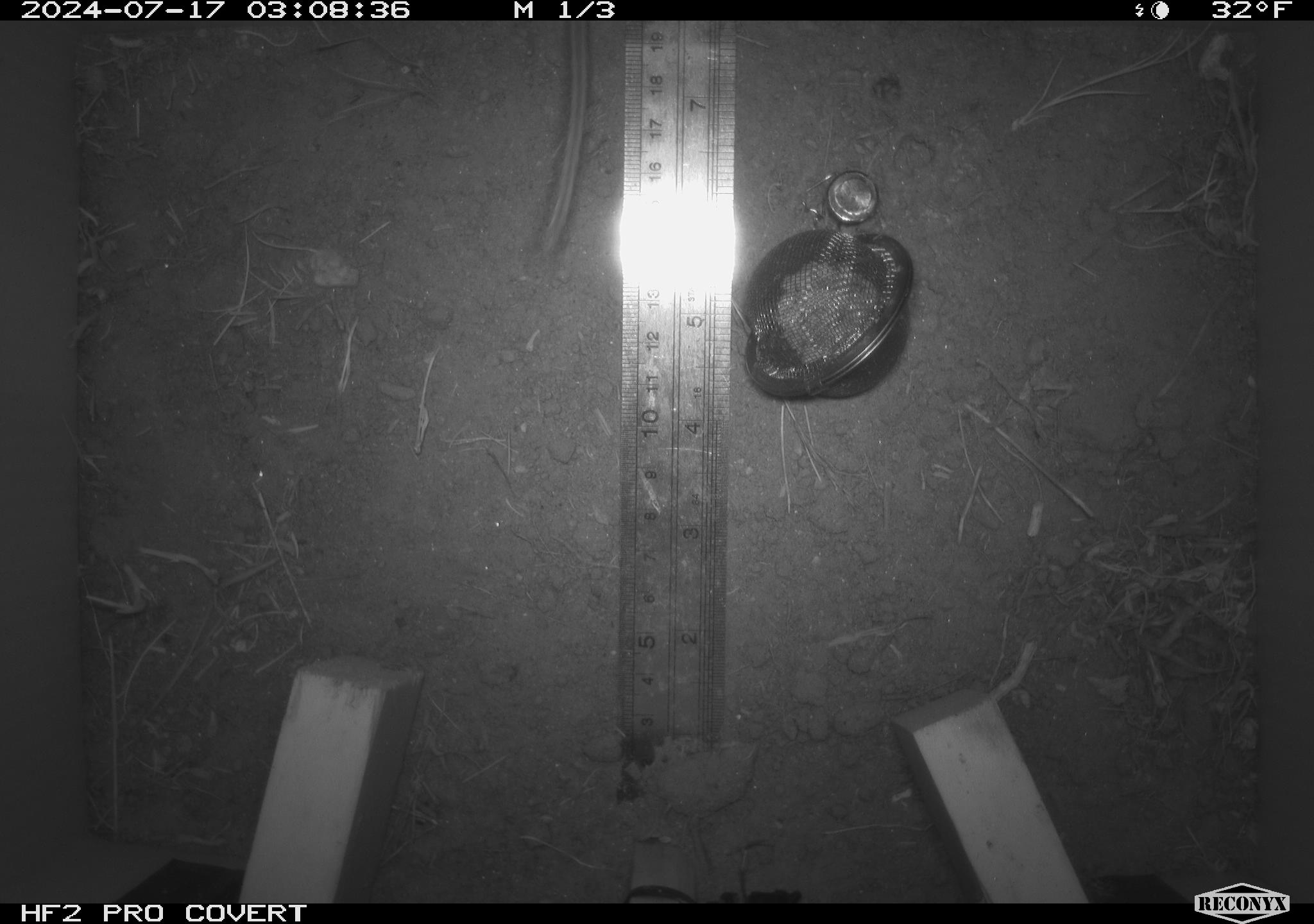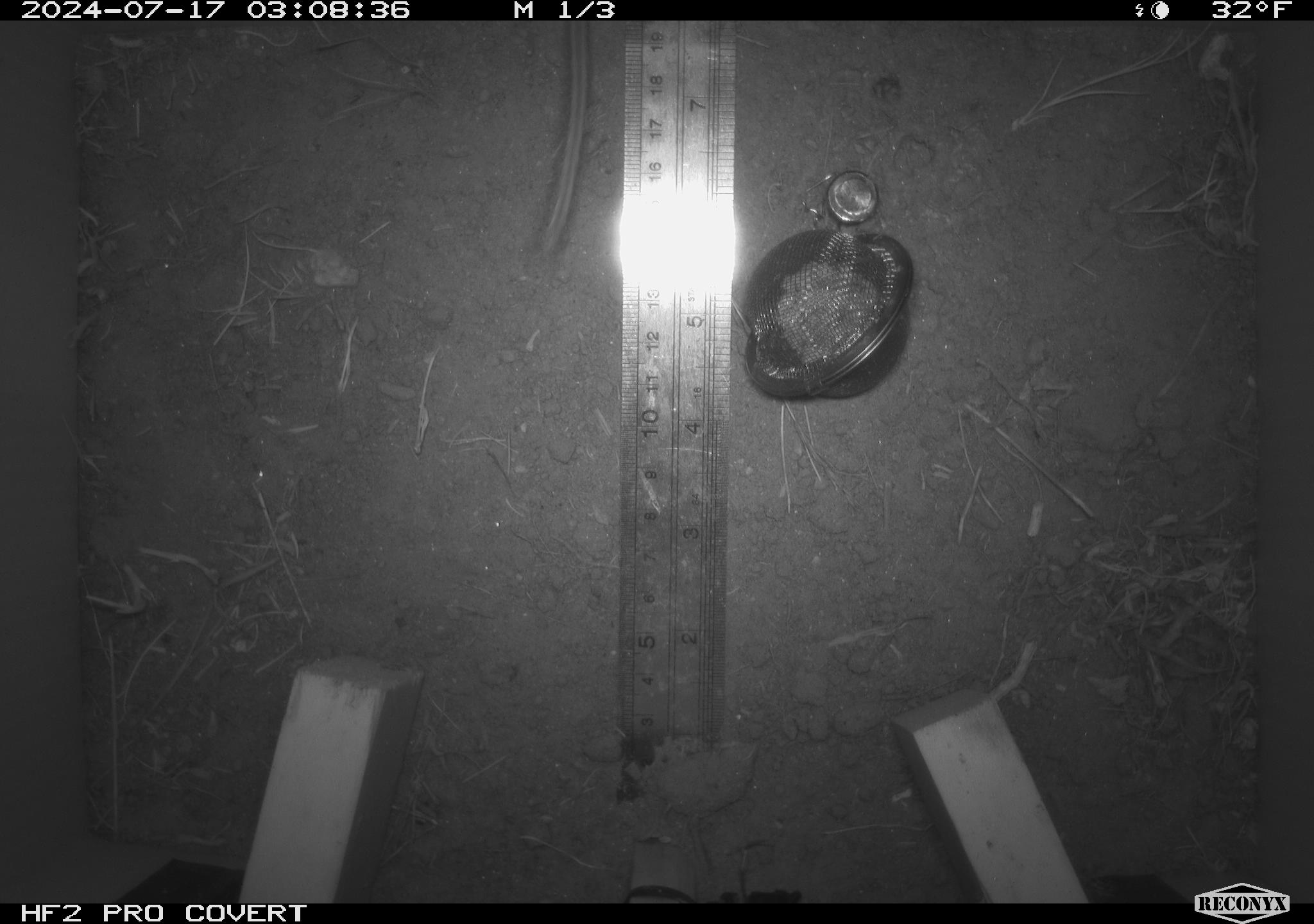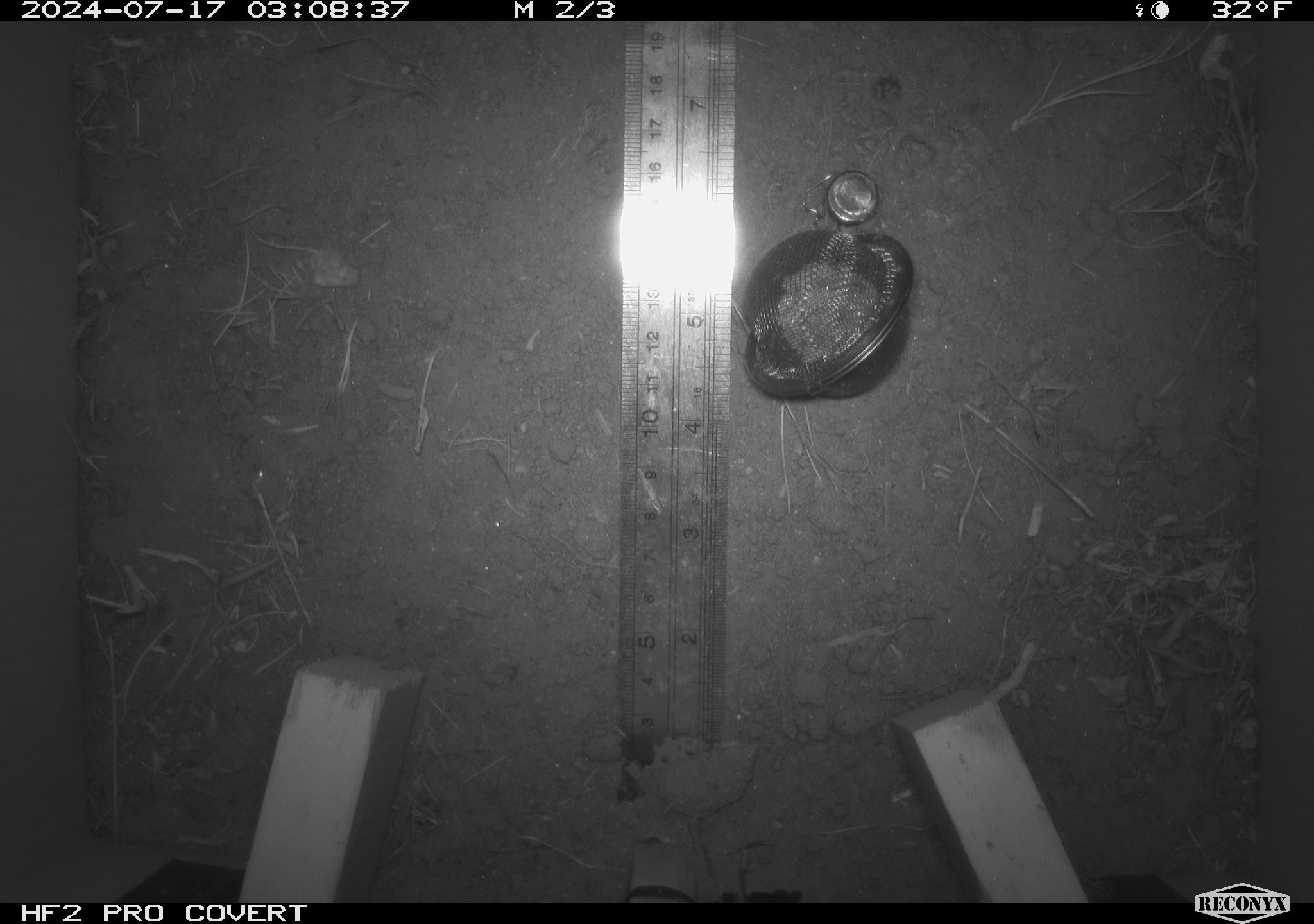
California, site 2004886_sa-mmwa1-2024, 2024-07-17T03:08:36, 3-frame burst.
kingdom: Animalia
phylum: Chordata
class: Mammalia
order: Rodentia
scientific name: Rodentia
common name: mouse species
Mouse species (Rodentia).